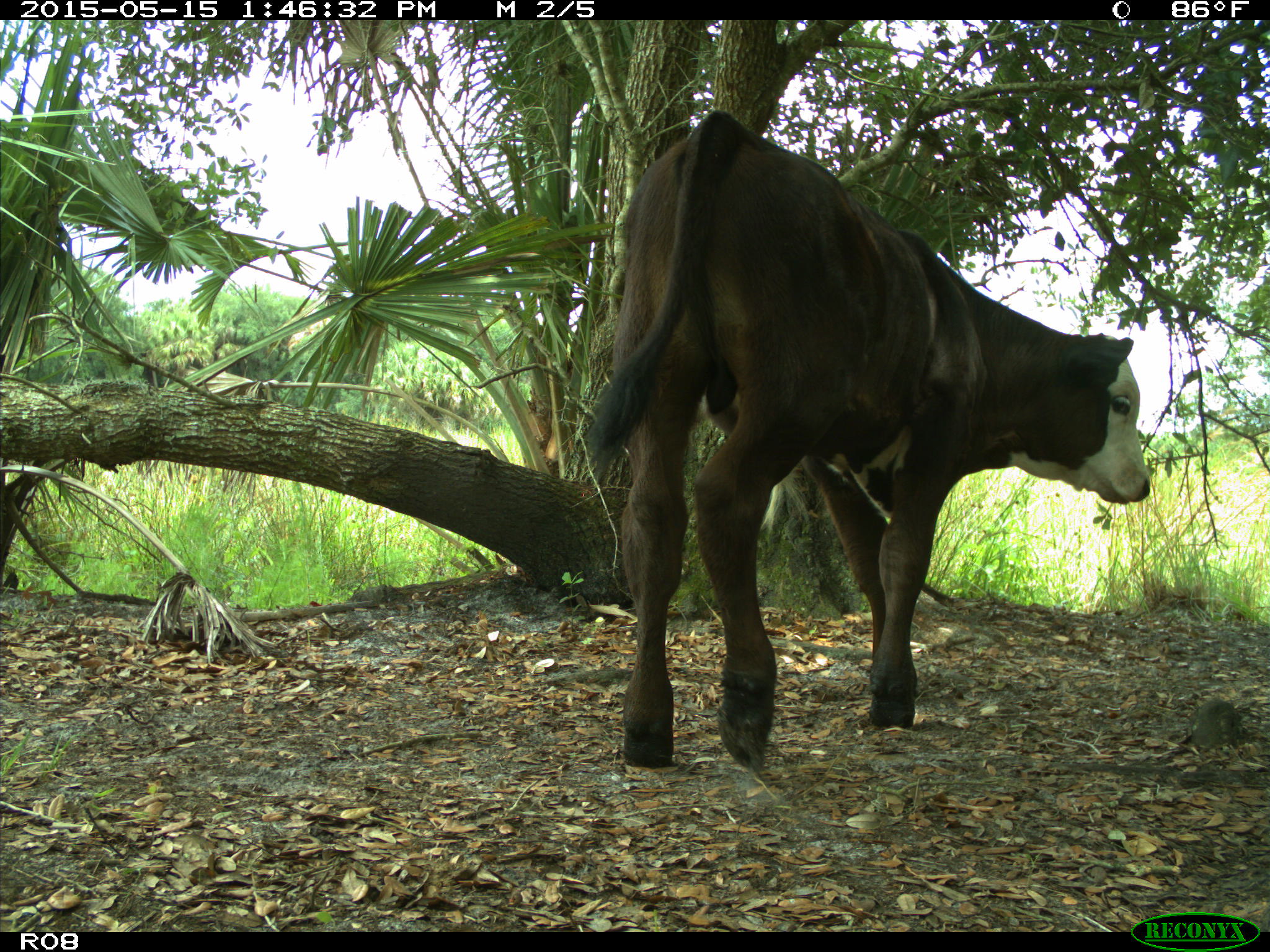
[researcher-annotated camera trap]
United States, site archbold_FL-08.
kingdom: Animalia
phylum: Chordata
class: Mammalia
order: Artiodactyla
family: Bovidae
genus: Bos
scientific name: Bos taurus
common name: domestic cow